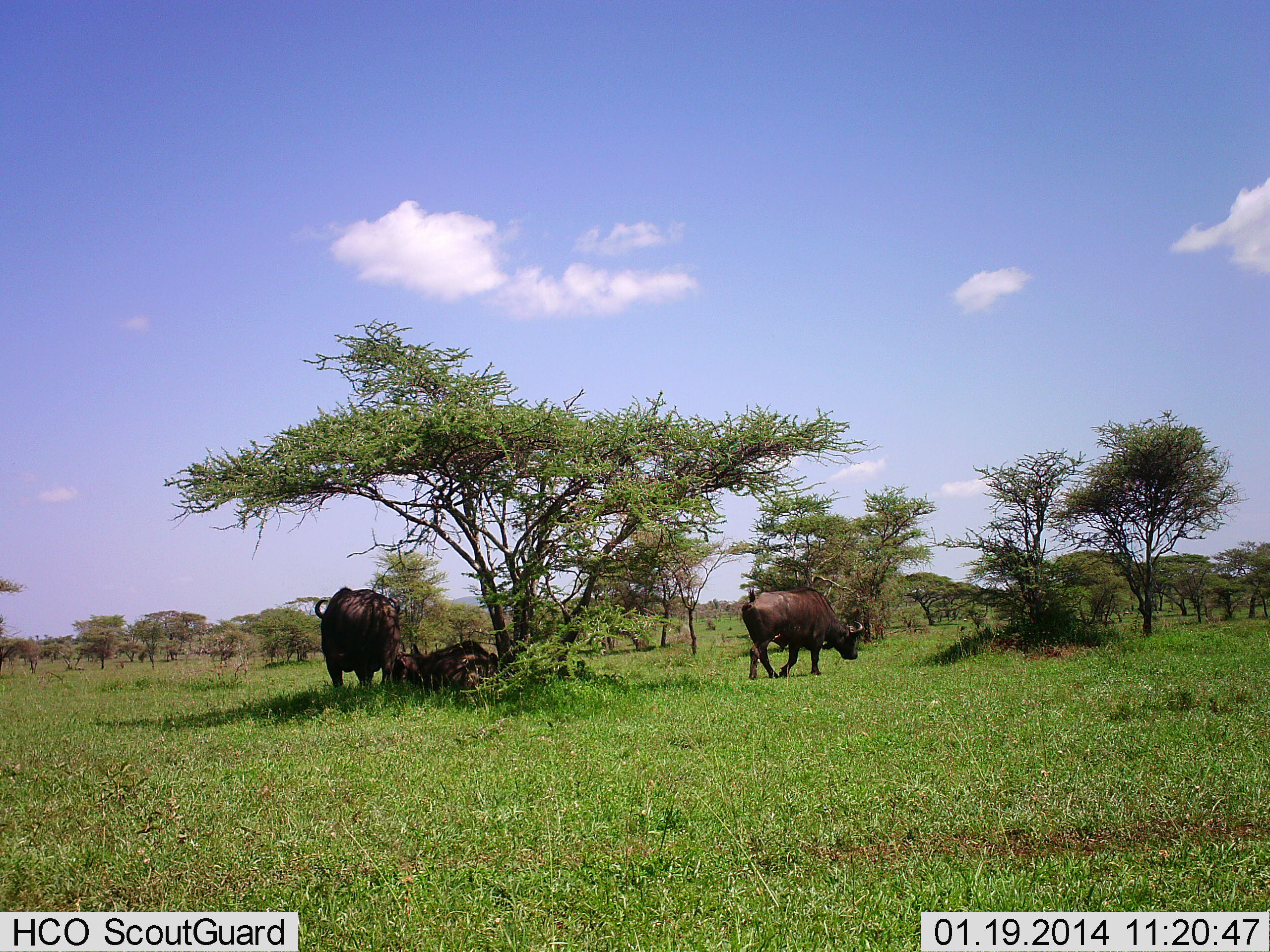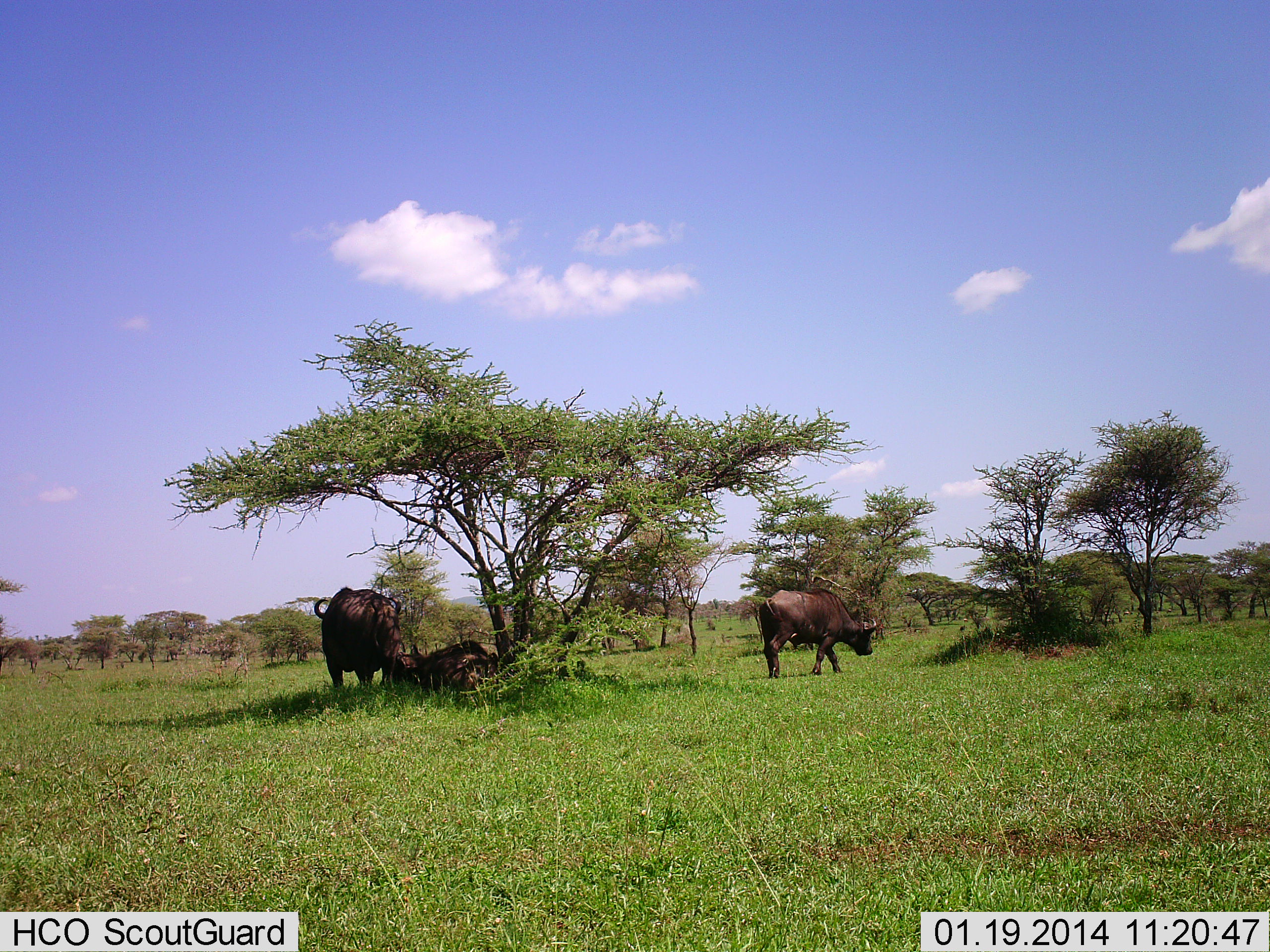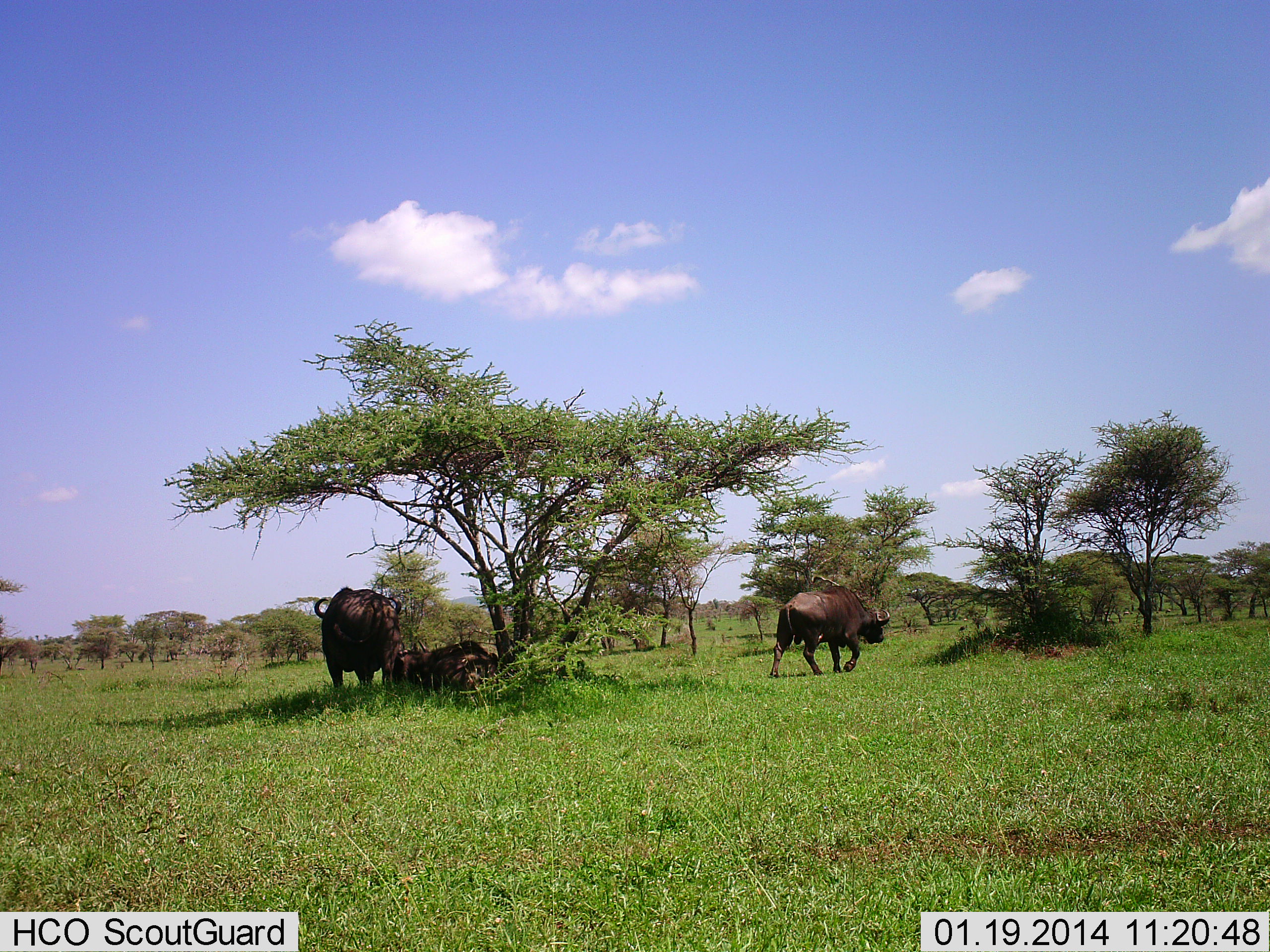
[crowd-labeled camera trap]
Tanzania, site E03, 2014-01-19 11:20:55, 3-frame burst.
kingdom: Animalia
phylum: Chordata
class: Mammalia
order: Artiodactyla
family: Bovidae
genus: Syncerus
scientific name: Syncerus caffer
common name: cape buffalo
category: buffalo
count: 3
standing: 80%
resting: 90%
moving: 60%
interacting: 0%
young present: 0%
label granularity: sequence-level